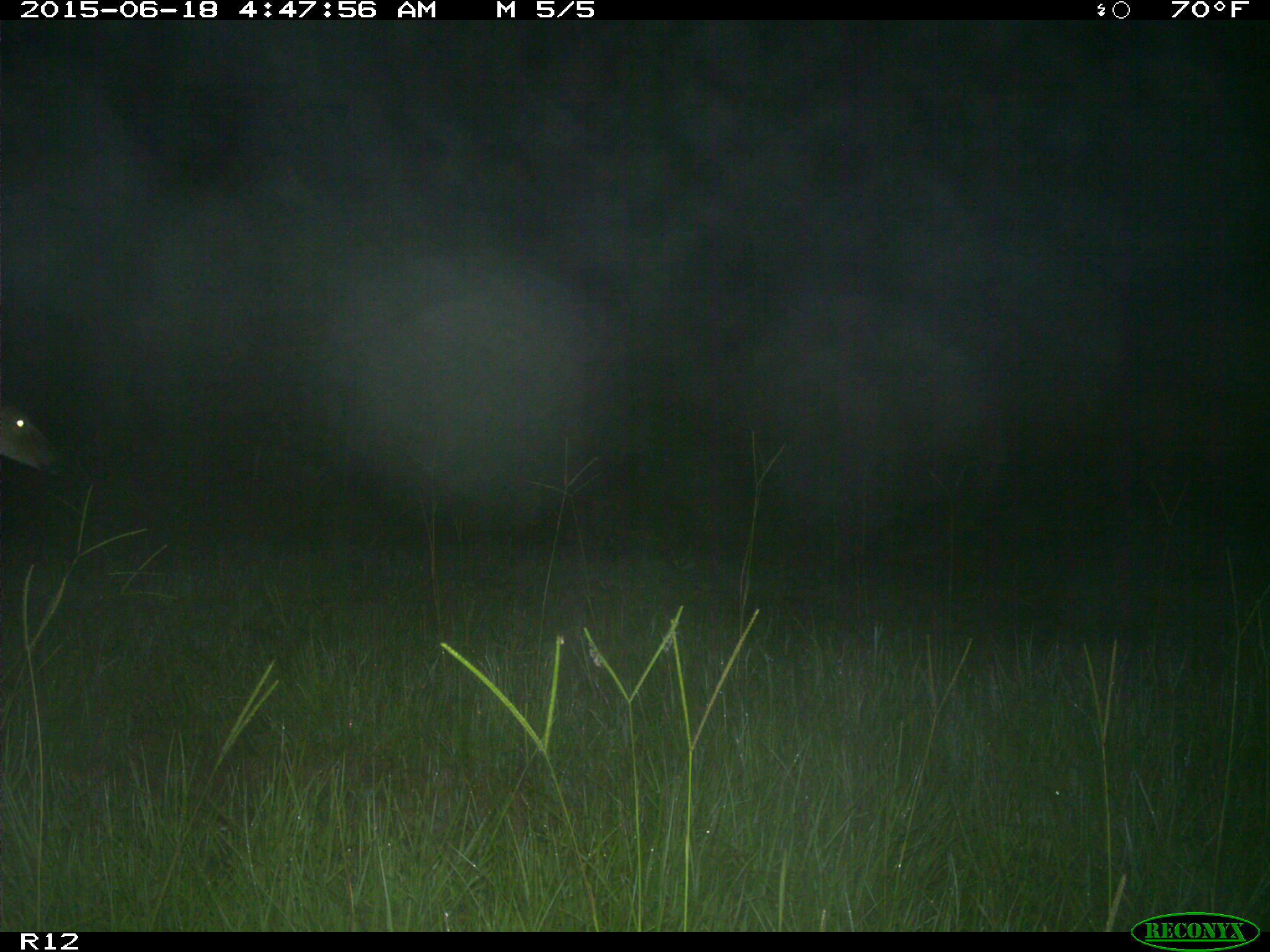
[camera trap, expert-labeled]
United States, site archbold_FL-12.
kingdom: Animalia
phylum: Chordata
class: Mammalia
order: Artiodactyla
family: Cervidae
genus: Odocoileus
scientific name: Odocoileus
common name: deer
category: unidentified deer